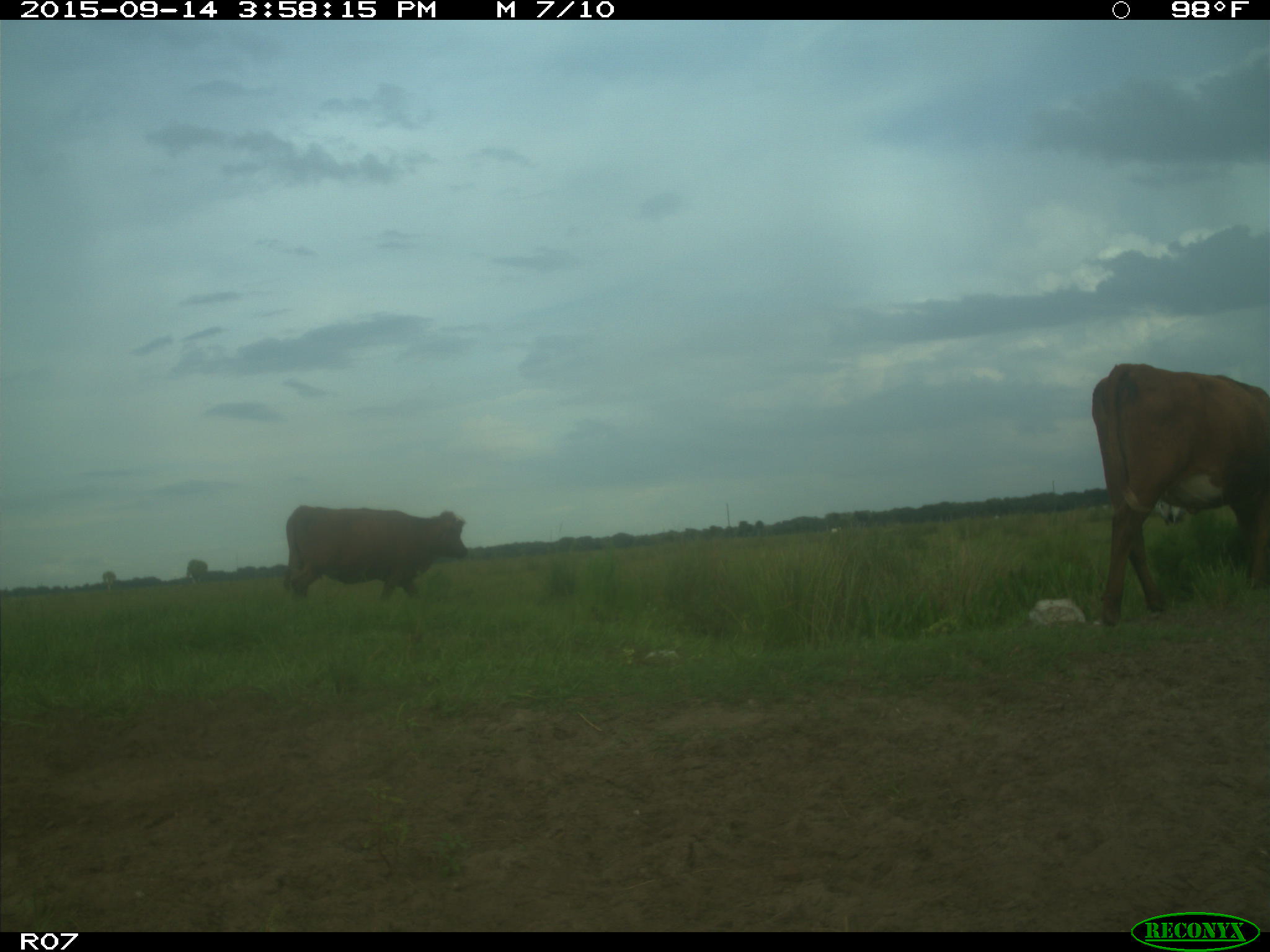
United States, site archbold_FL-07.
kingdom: Animalia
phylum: Chordata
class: Mammalia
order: Artiodactyla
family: Bovidae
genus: Bos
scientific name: Bos taurus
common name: domestic cow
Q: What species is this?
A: Bos taurus (domestic cow).